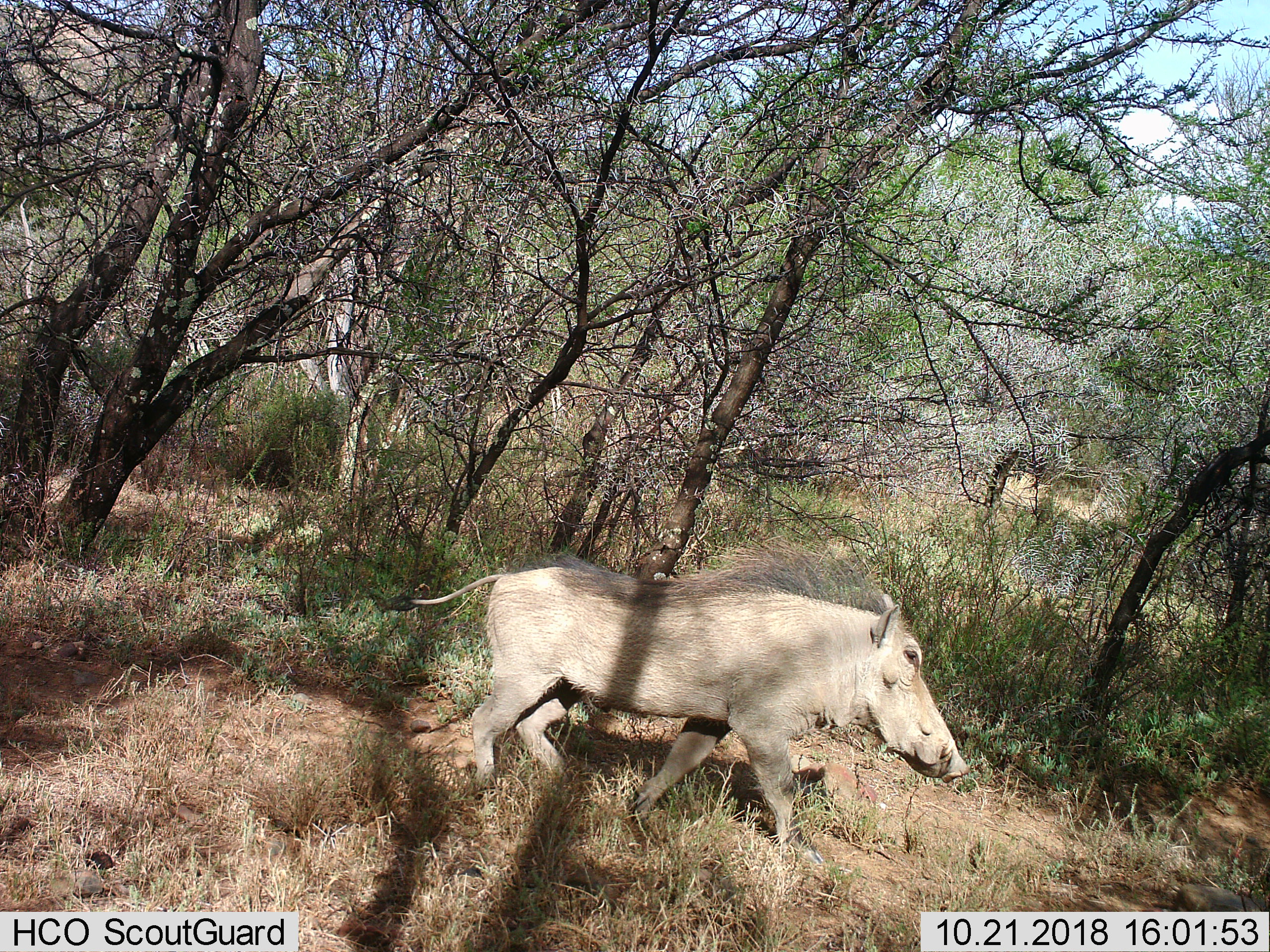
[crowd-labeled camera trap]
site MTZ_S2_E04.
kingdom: Animalia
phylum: Chordata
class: Mammalia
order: Artiodactyla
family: Suidae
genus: Phacochoerus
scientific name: Phacochoerus africanus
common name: warthog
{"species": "warthog (Phacochoerus africanus)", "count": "1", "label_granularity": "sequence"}